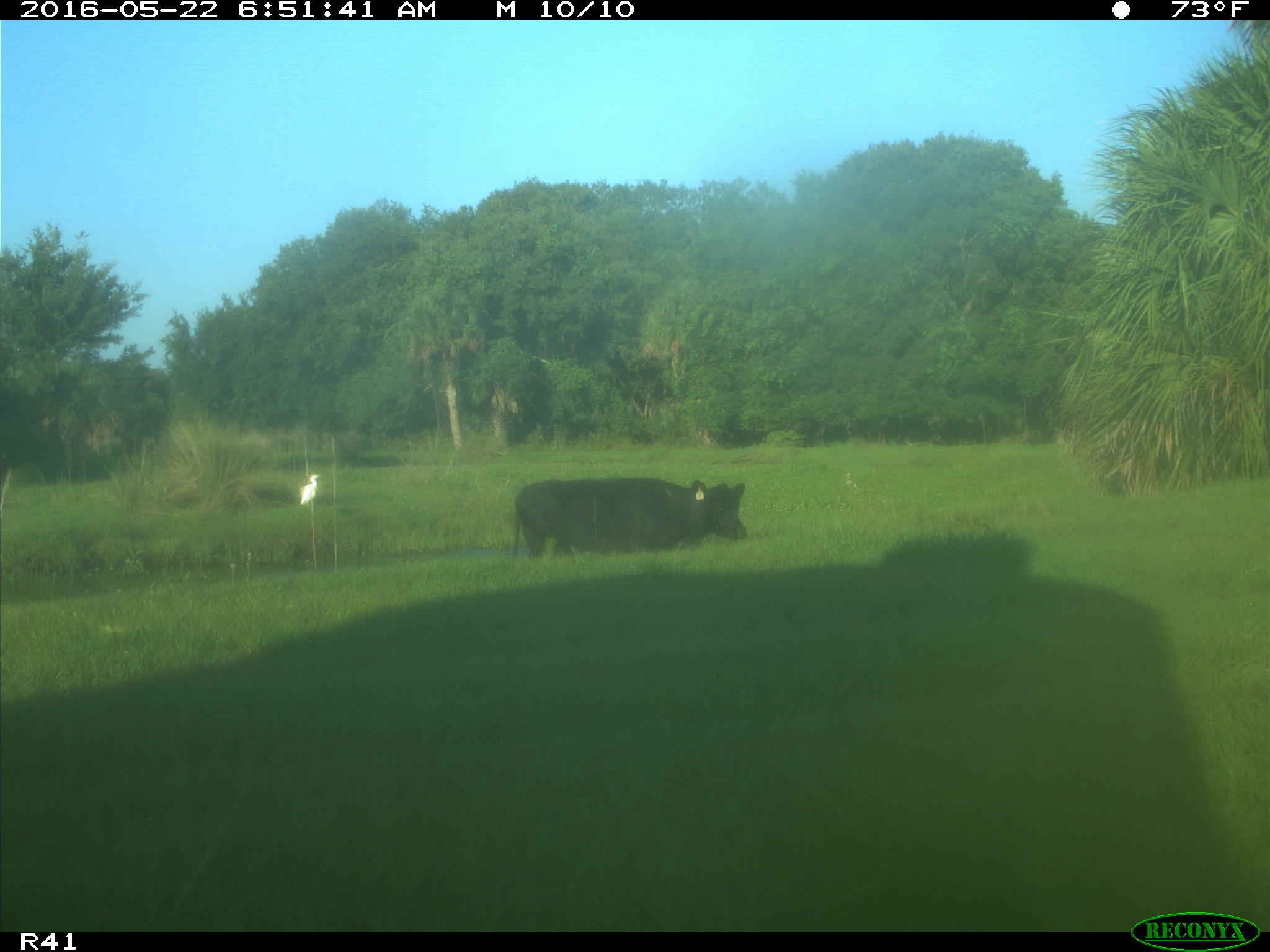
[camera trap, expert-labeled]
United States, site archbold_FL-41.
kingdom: Animalia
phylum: Chordata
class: Mammalia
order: Artiodactyla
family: Bovidae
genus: Bos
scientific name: Bos taurus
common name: domestic cow